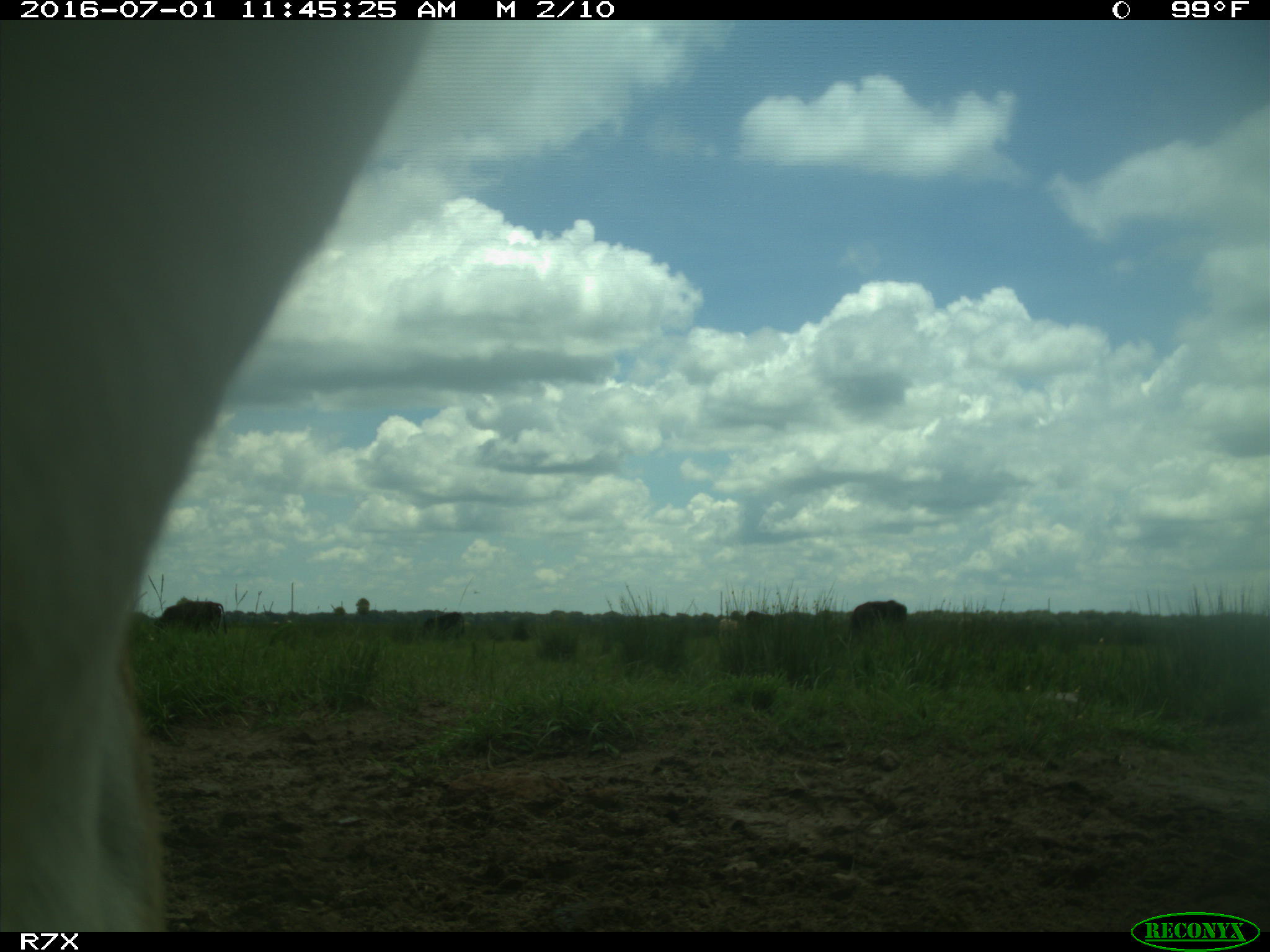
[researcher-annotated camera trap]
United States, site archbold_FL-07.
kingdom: Animalia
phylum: Chordata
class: Mammalia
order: Artiodactyla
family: Bovidae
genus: Bos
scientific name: Bos taurus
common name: domestic cow